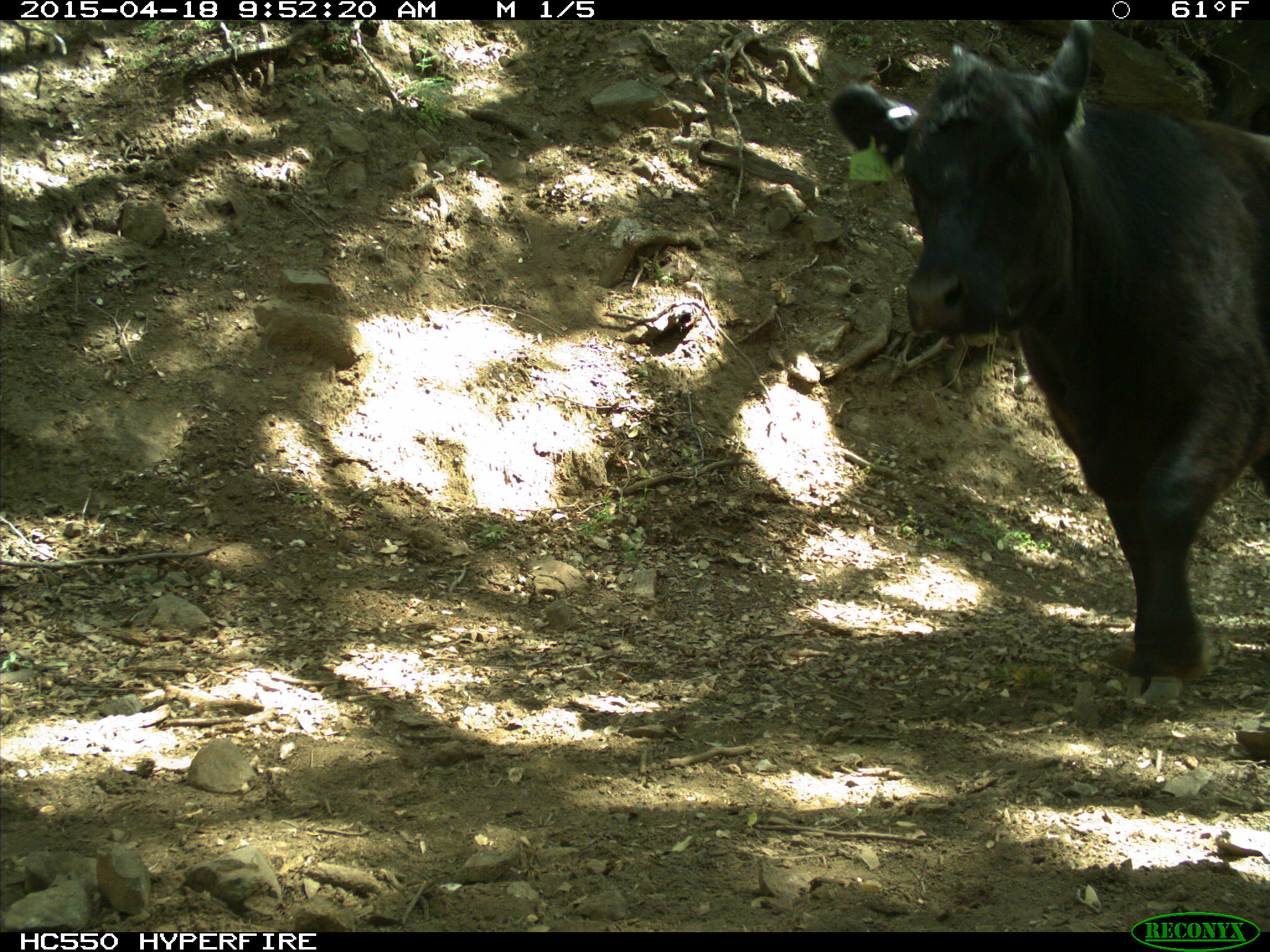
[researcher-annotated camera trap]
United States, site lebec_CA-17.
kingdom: Animalia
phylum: Chordata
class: Mammalia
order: Artiodactyla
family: Bovidae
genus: Bos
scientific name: Bos taurus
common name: domestic cow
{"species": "Bos taurus (domestic cow)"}